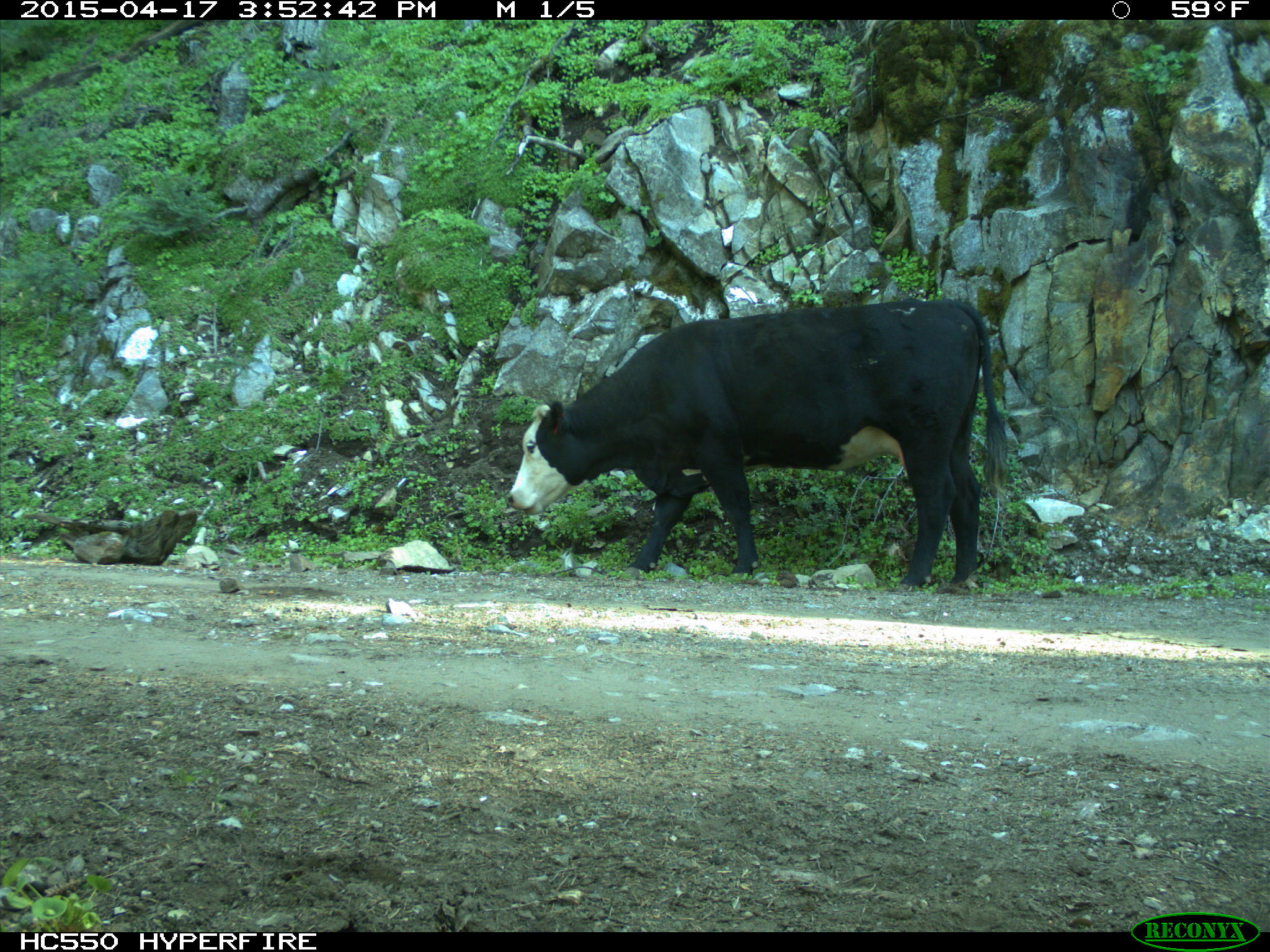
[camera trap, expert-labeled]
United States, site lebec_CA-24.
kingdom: Animalia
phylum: Chordata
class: Mammalia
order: Artiodactyla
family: Bovidae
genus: Bos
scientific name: Bos taurus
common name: domestic cow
Bos taurus (domestic cow).